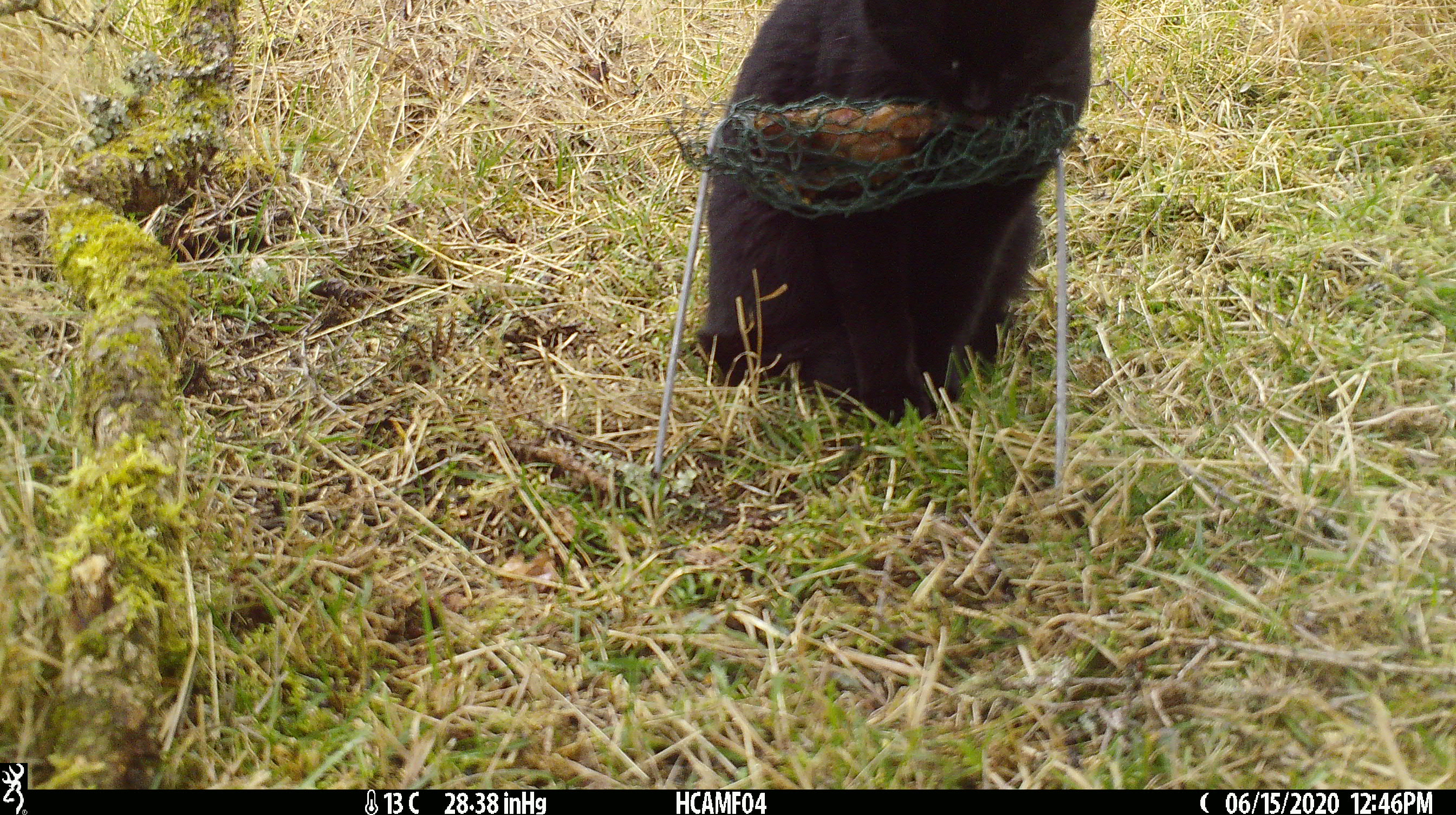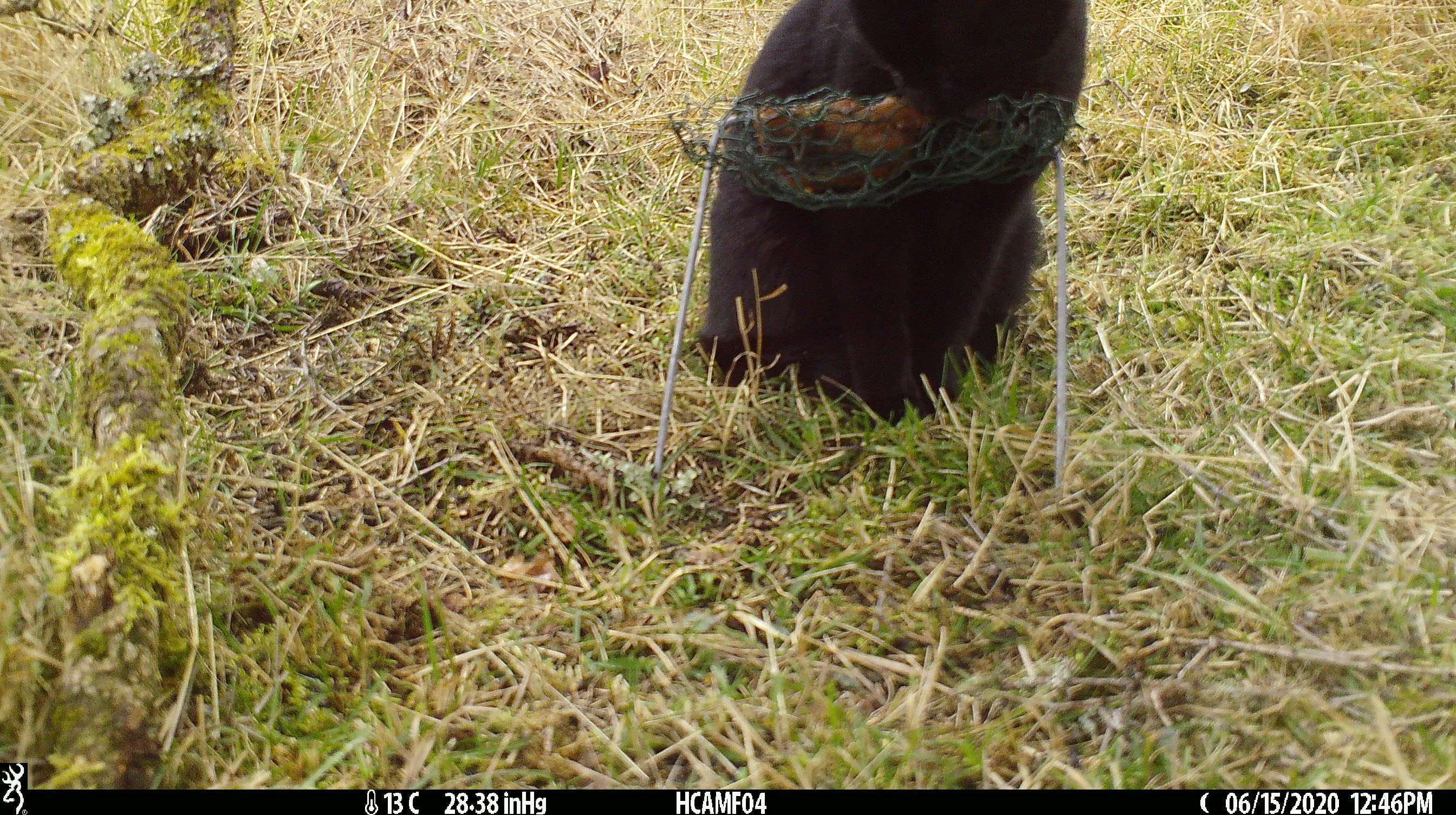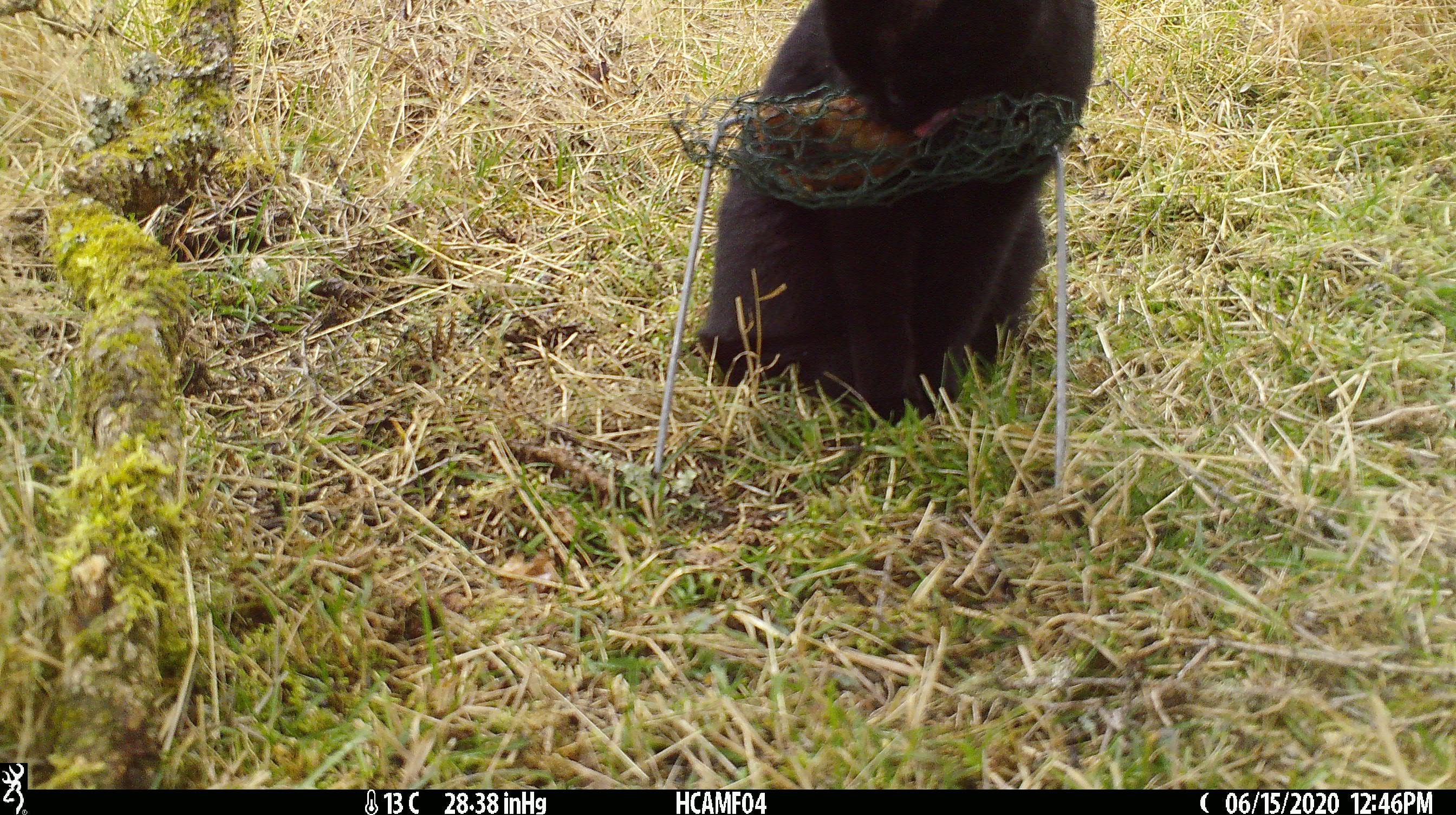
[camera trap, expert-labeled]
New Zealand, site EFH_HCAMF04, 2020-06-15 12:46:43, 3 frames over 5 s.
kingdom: Animalia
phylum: Chordata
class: Mammalia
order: Carnivora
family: Felidae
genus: Felis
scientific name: Felis catus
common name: domestic cat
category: cat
Cat (domestic cat) (Felis catus).